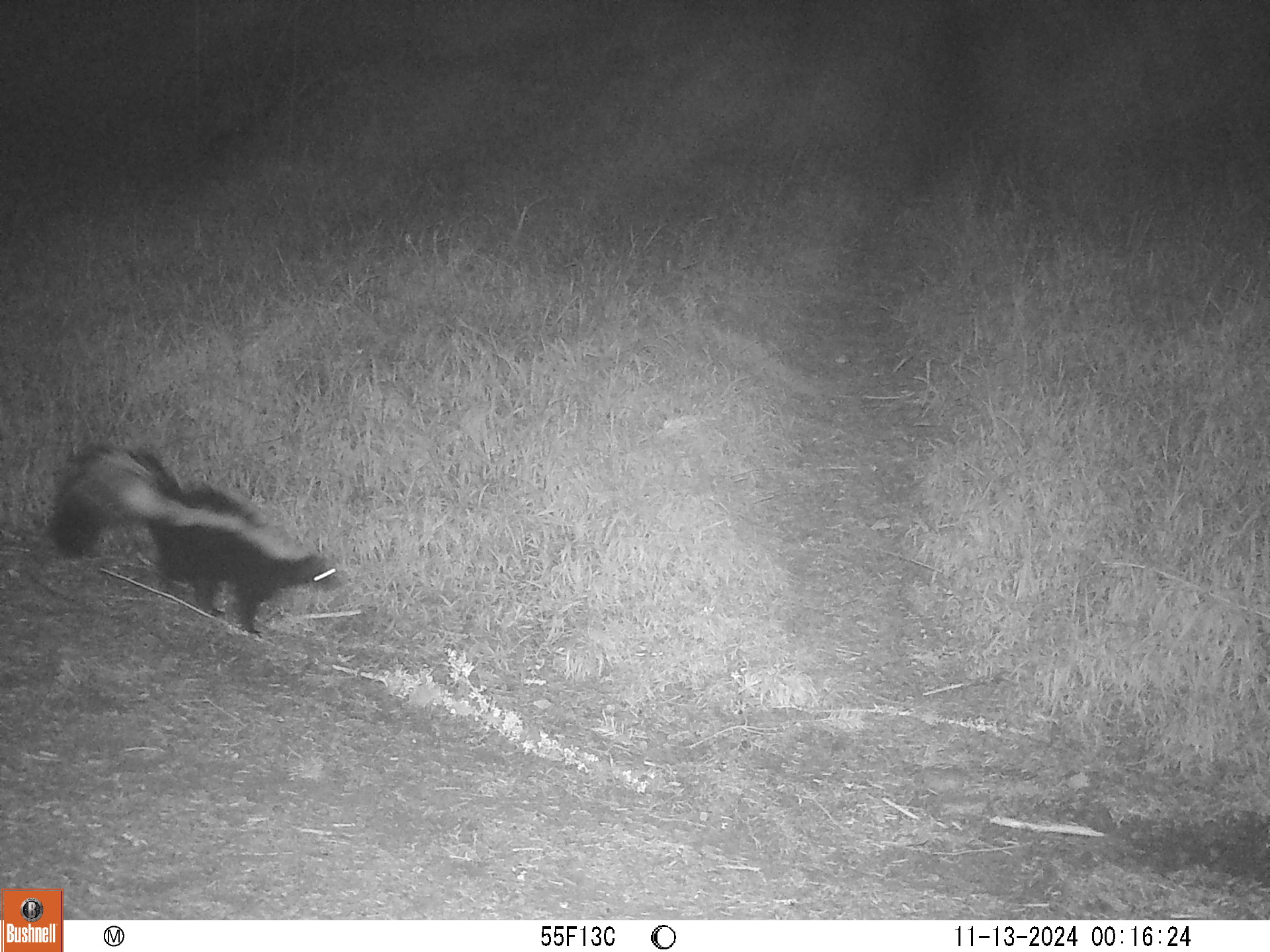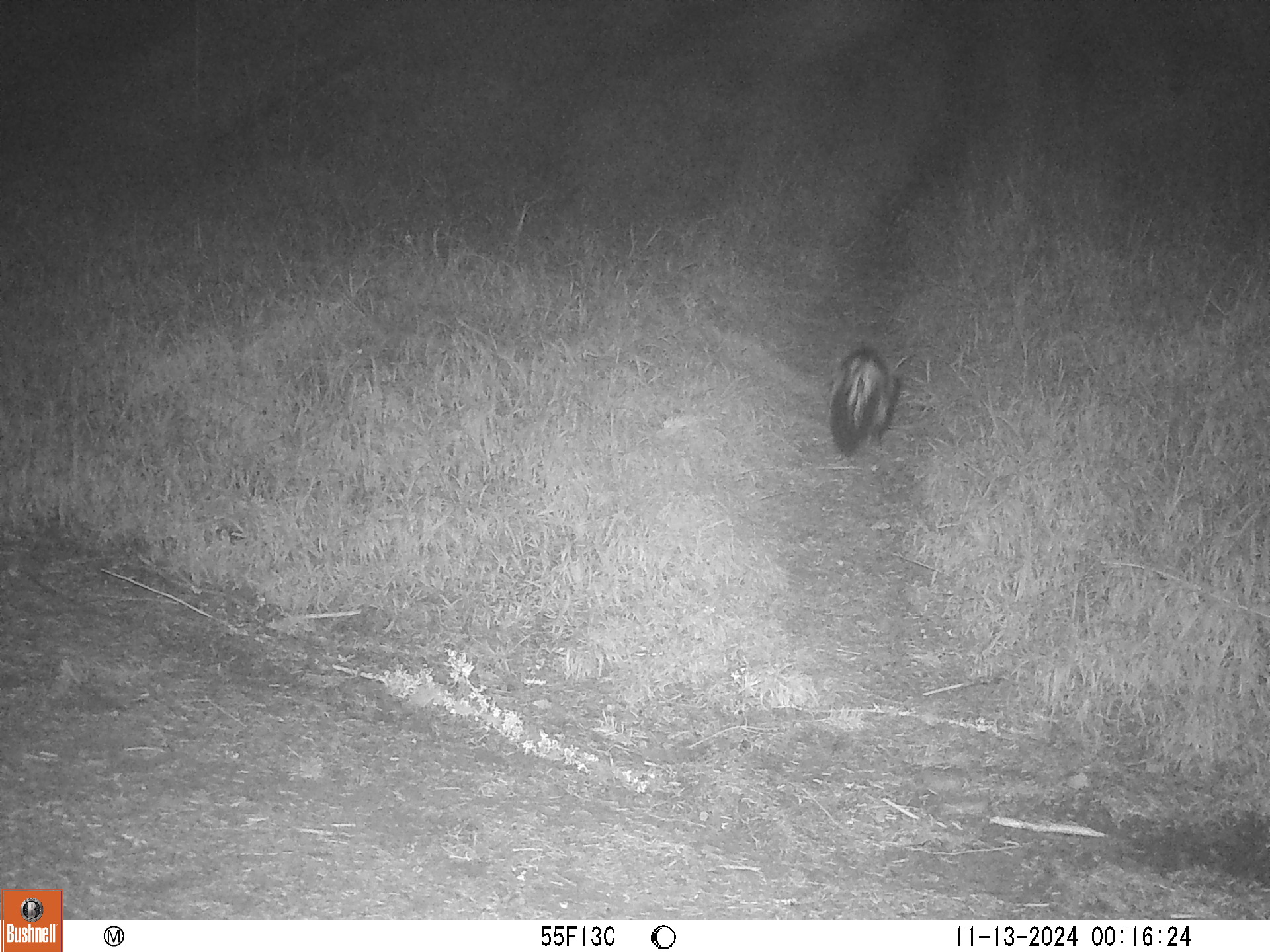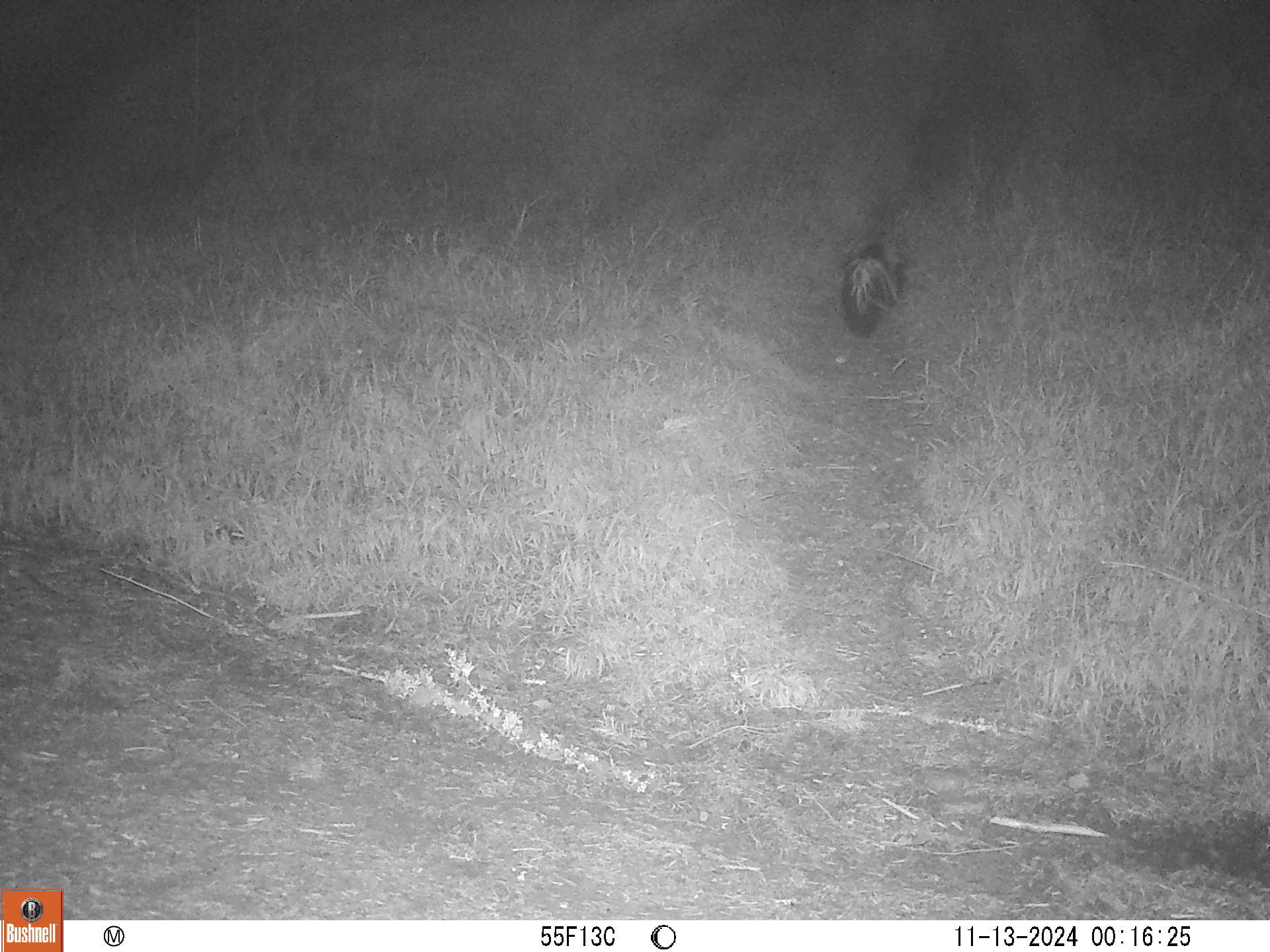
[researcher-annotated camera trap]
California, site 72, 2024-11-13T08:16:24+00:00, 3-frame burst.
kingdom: Animalia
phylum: Chordata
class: Mammalia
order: Carnivora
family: Mephitidae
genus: Mephitis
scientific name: Mephitis mephitis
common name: striped skunk